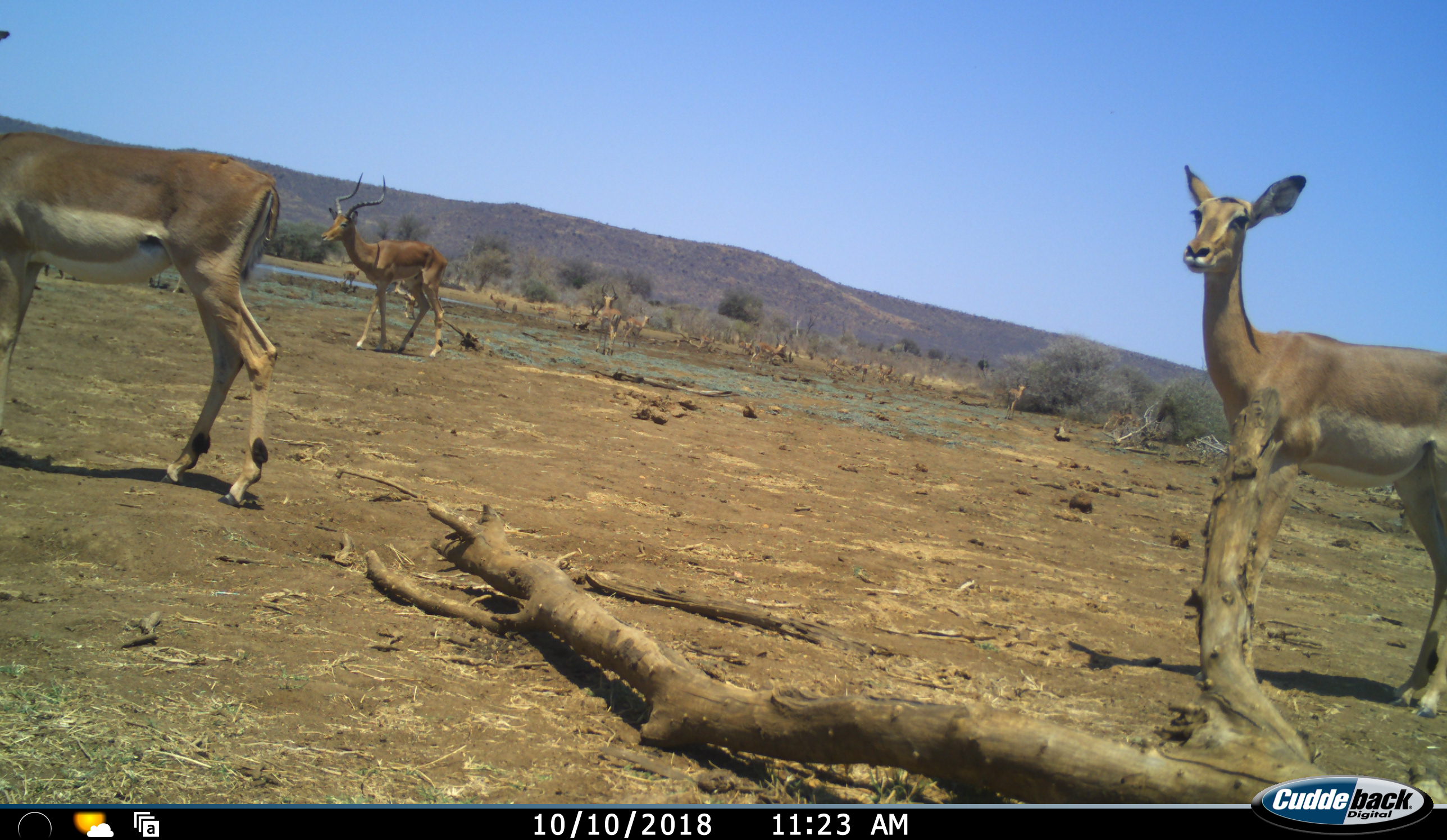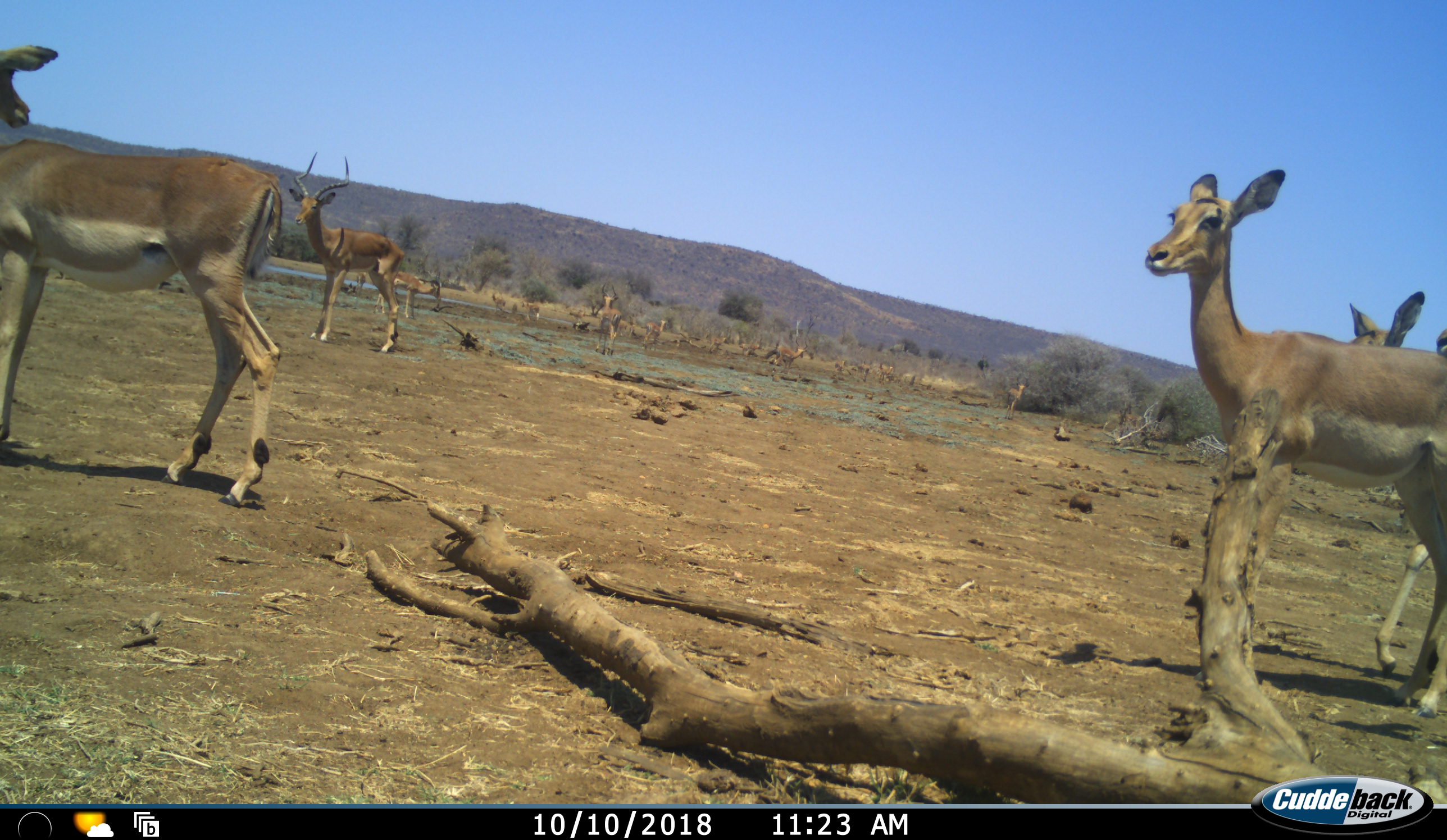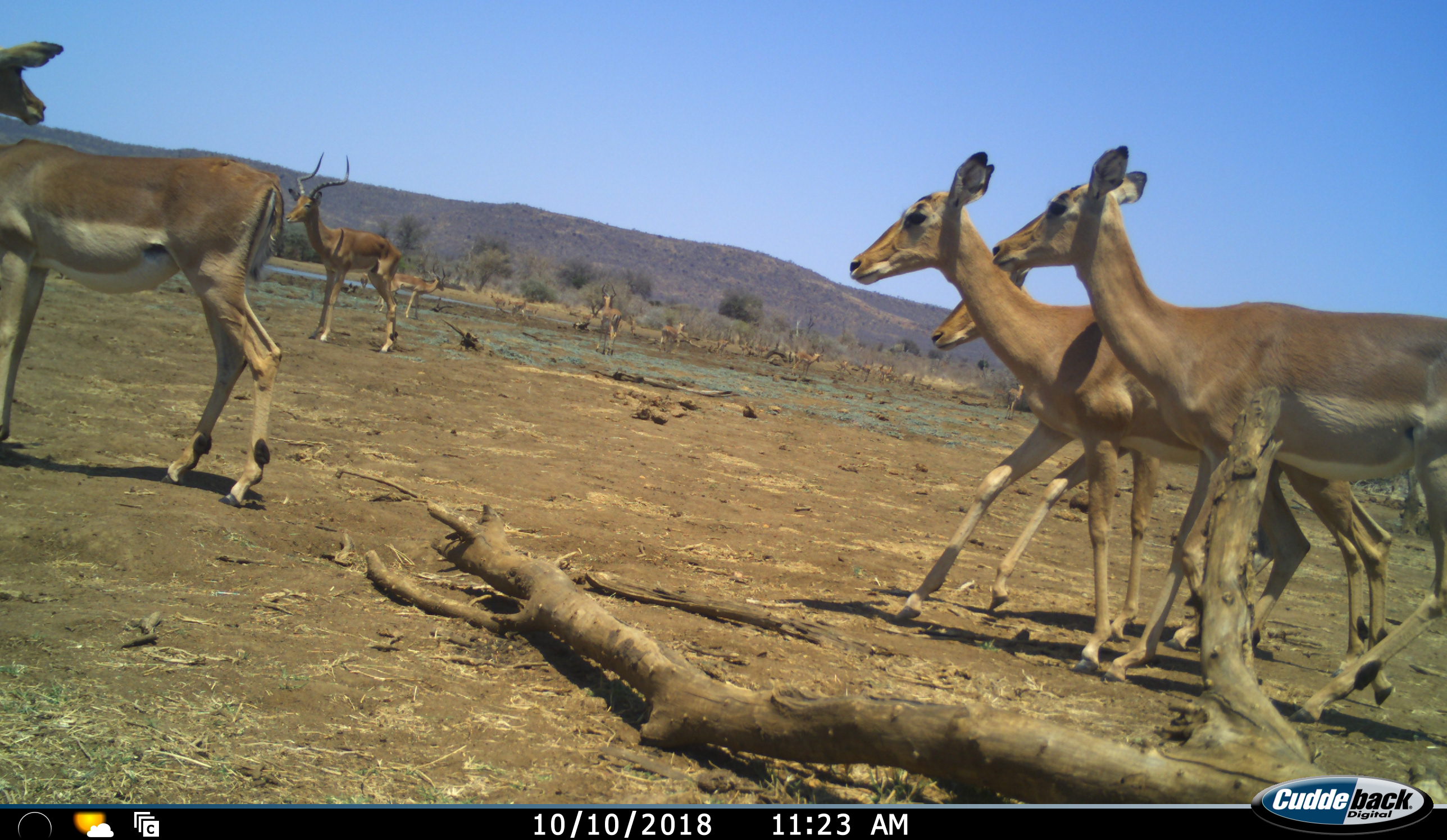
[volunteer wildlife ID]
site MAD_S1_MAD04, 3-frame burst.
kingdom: Animalia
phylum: Chordata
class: Mammalia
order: Artiodactyla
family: Bovidae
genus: Aepyceros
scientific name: Aepyceros melampus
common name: impala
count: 11-50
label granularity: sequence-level